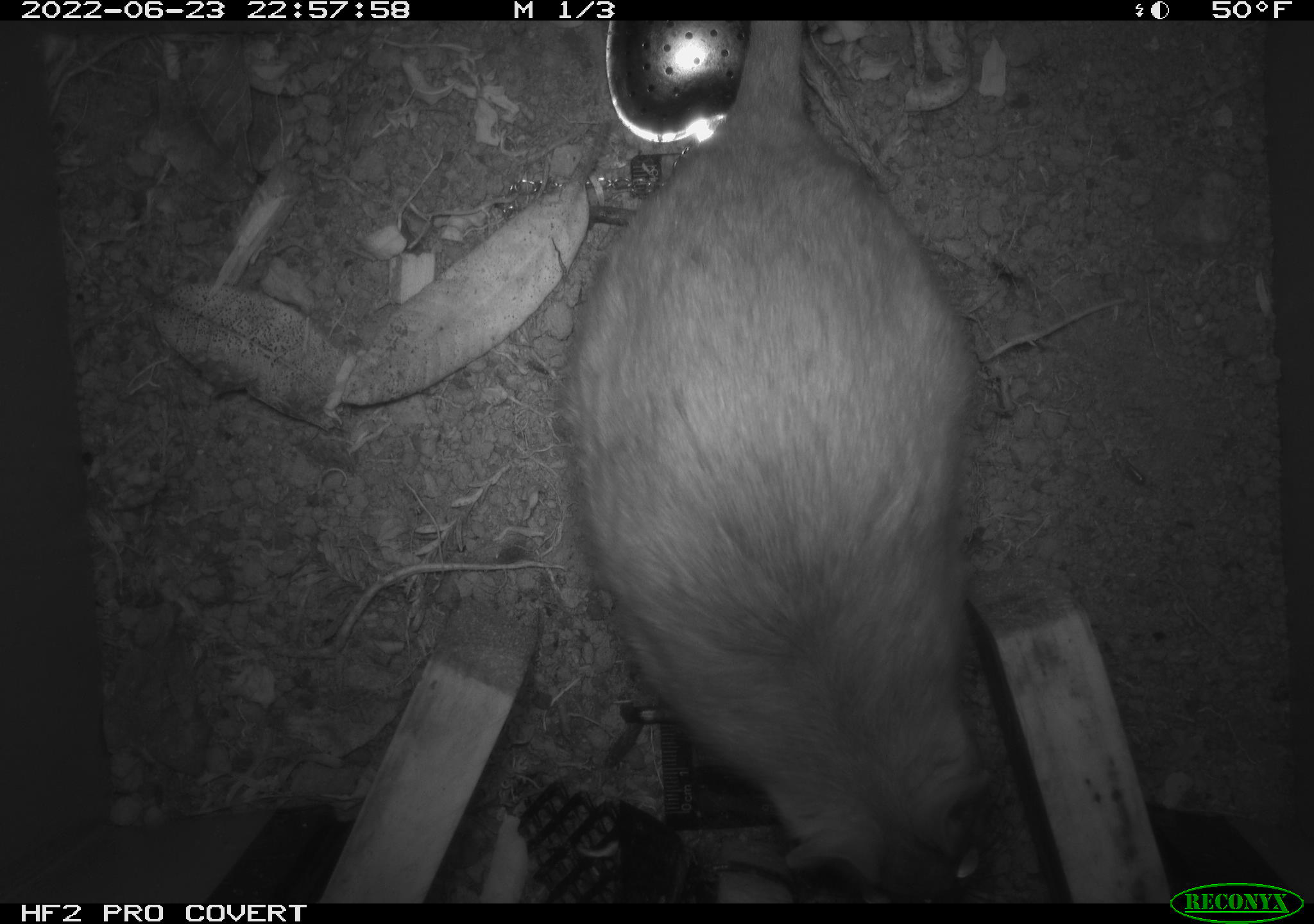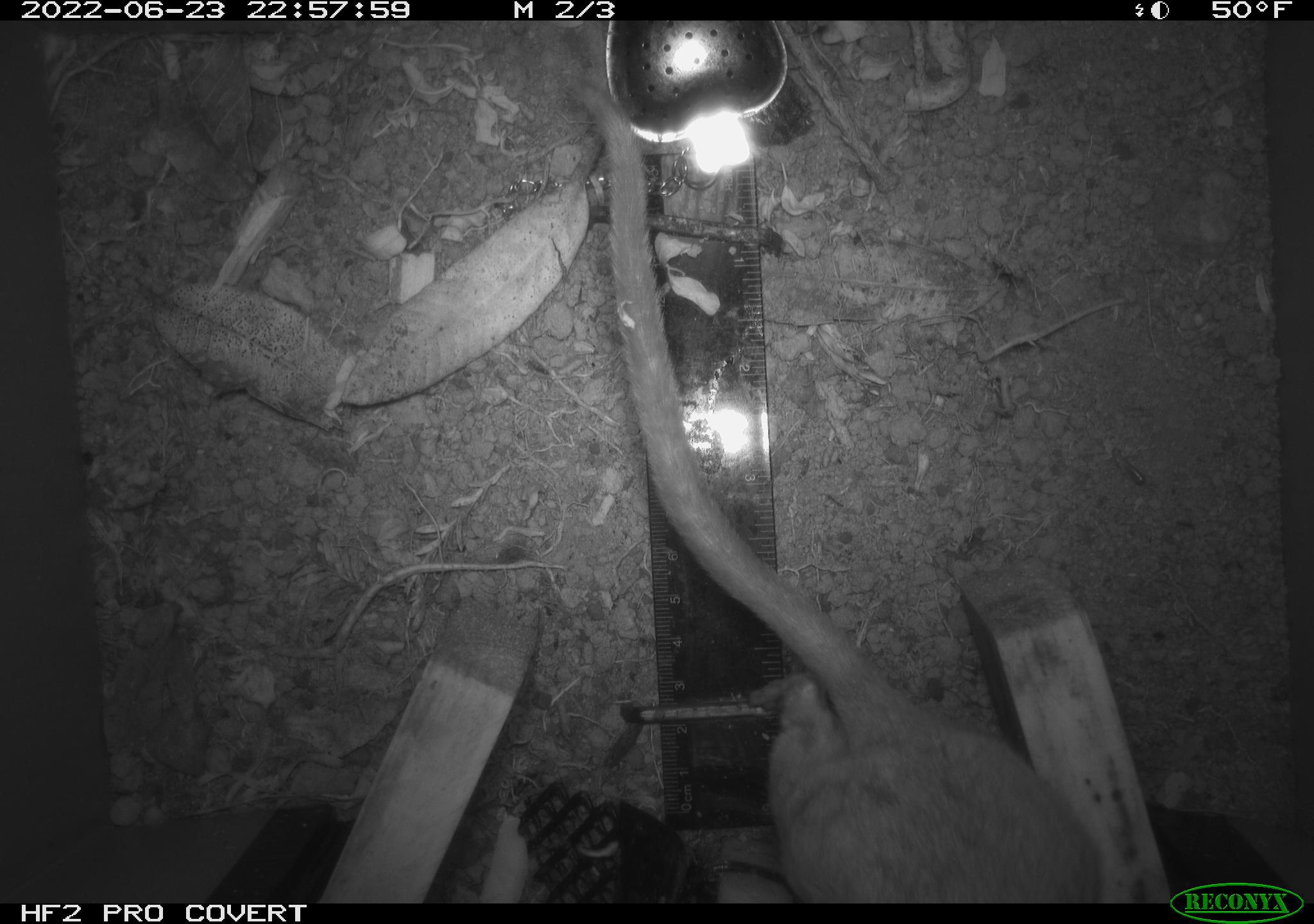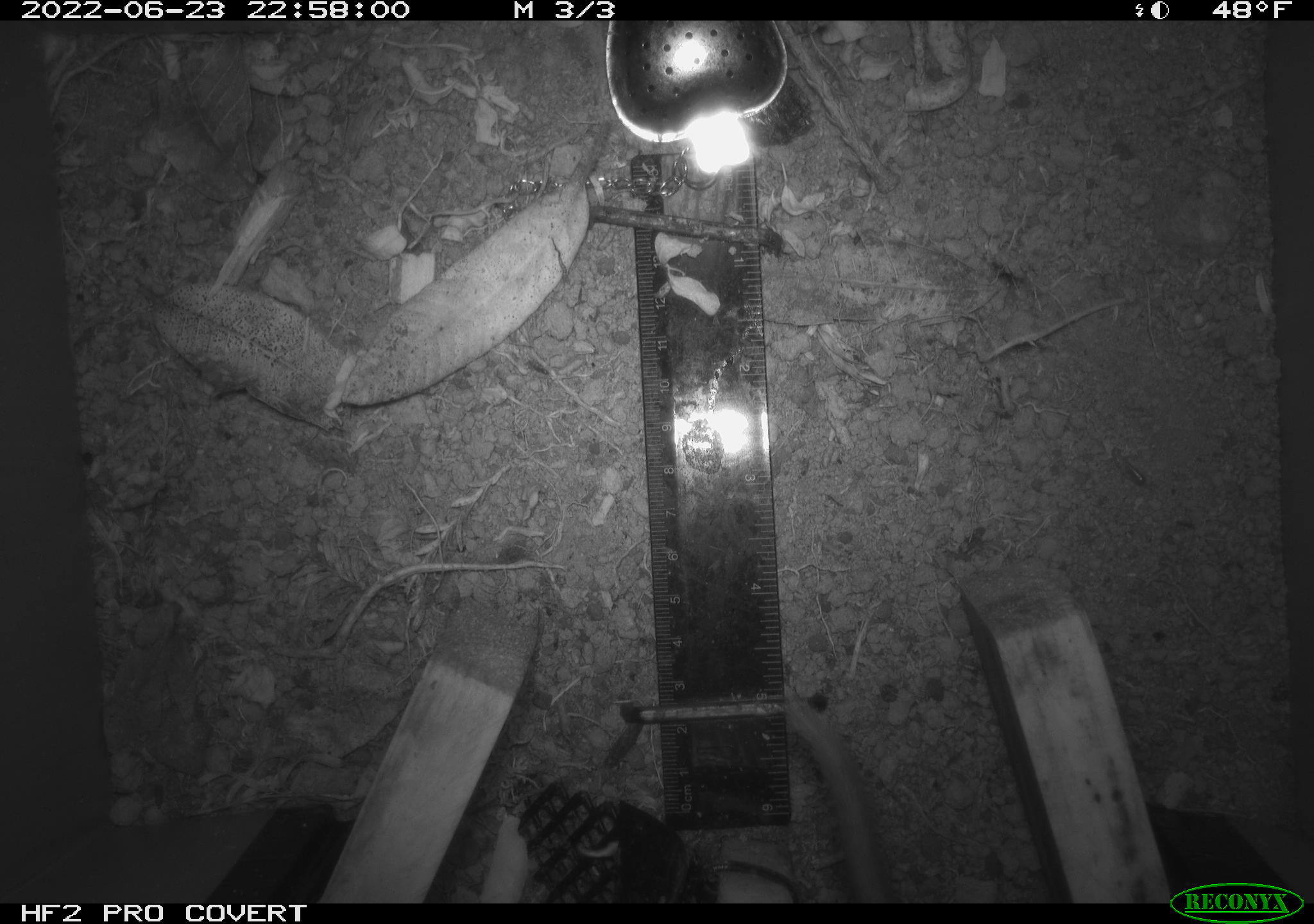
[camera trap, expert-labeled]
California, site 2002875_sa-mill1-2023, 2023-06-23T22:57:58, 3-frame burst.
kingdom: Animalia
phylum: Chordata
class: Mammalia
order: Rodentia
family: Cricetidae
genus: Neotoma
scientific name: Neotoma fuscipes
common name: dusky-footed woodrat